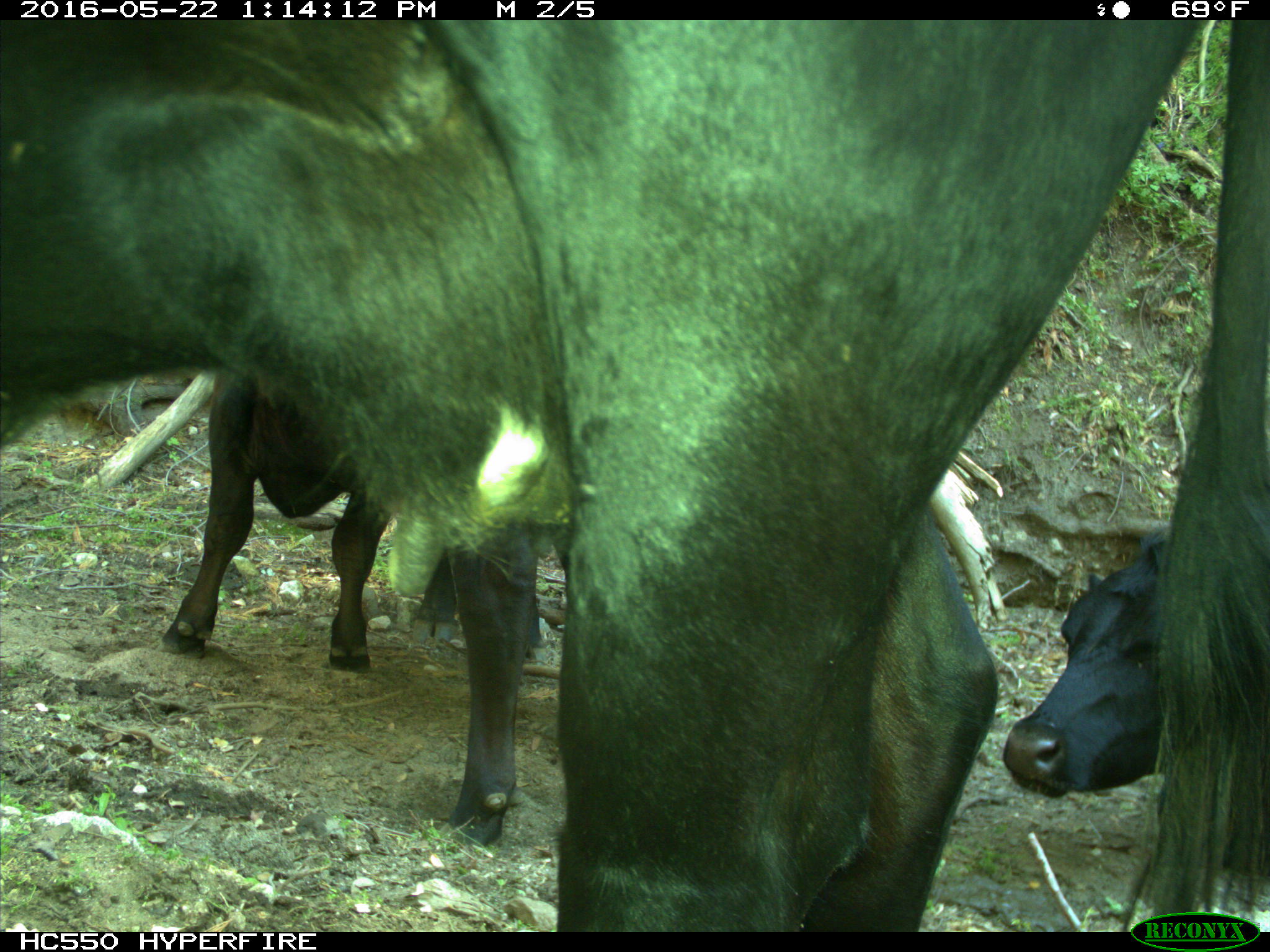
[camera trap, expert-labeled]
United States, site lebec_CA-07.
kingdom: Animalia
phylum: Chordata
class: Mammalia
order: Artiodactyla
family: Bovidae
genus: Bos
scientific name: Bos taurus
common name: domestic cow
Bos taurus (domestic cow).